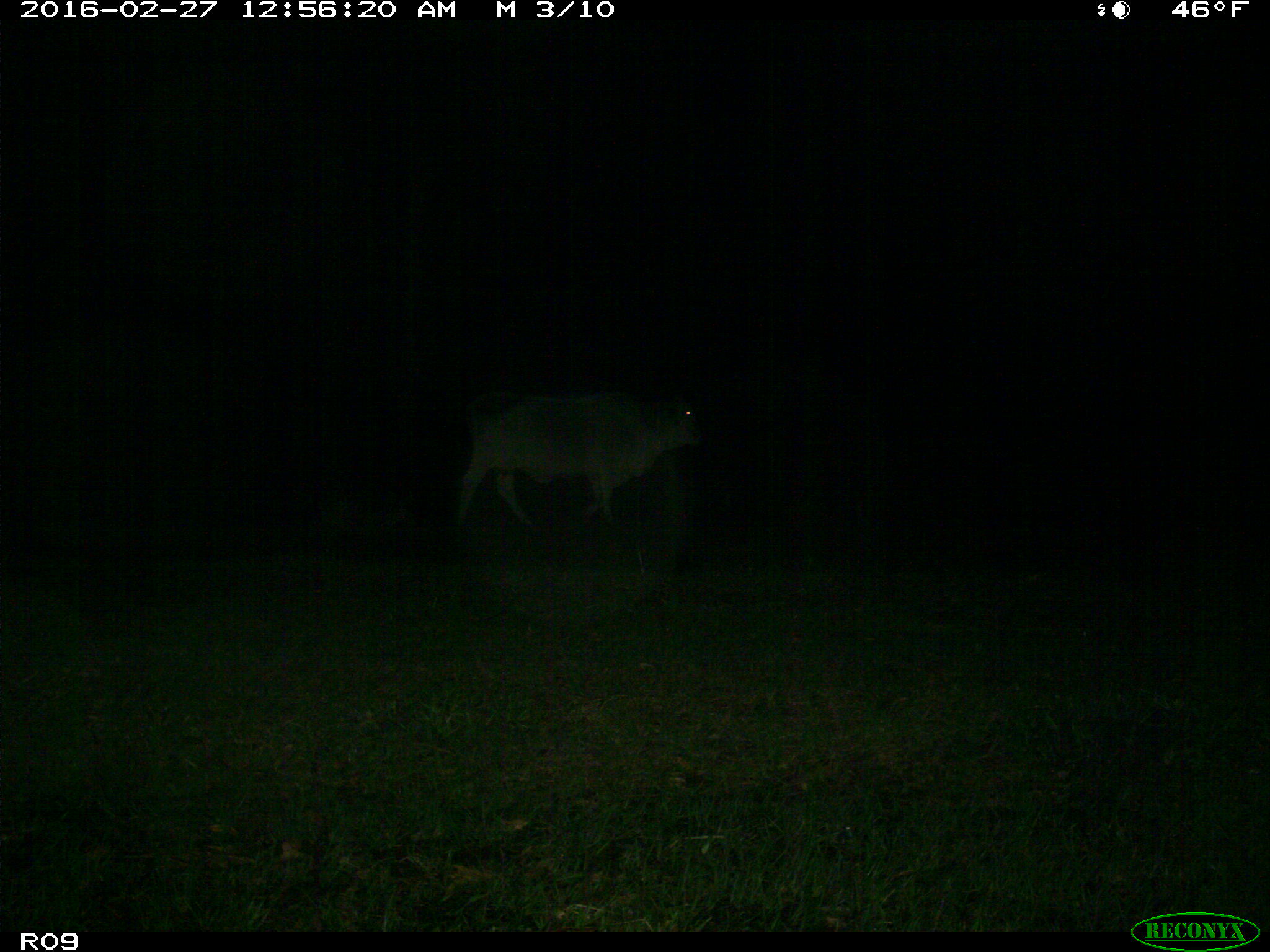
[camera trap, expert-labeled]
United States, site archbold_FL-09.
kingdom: Animalia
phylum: Chordata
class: Mammalia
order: Artiodactyla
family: Bovidae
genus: Bos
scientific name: Bos taurus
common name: domestic cow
Bos taurus (domestic cow).